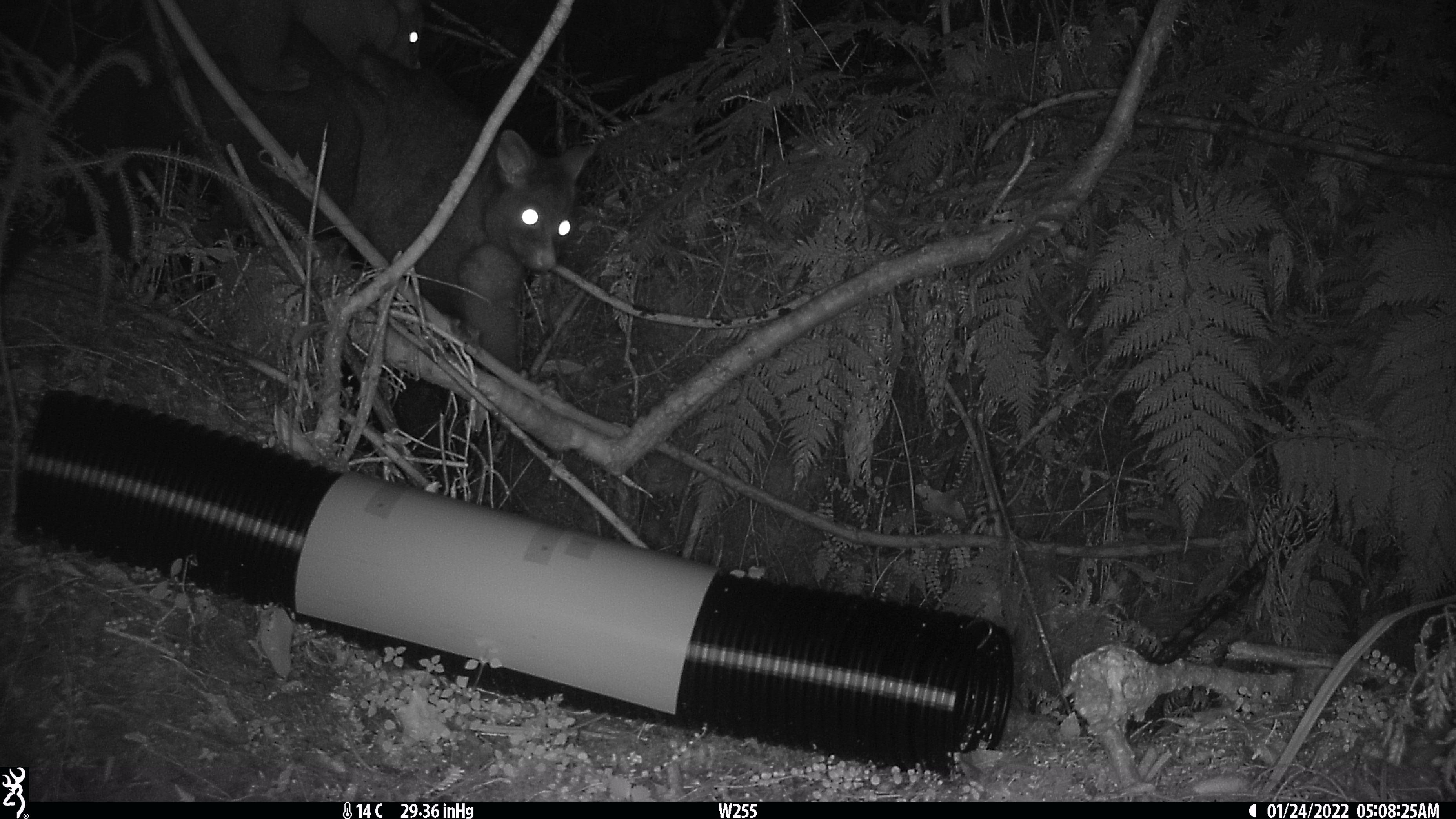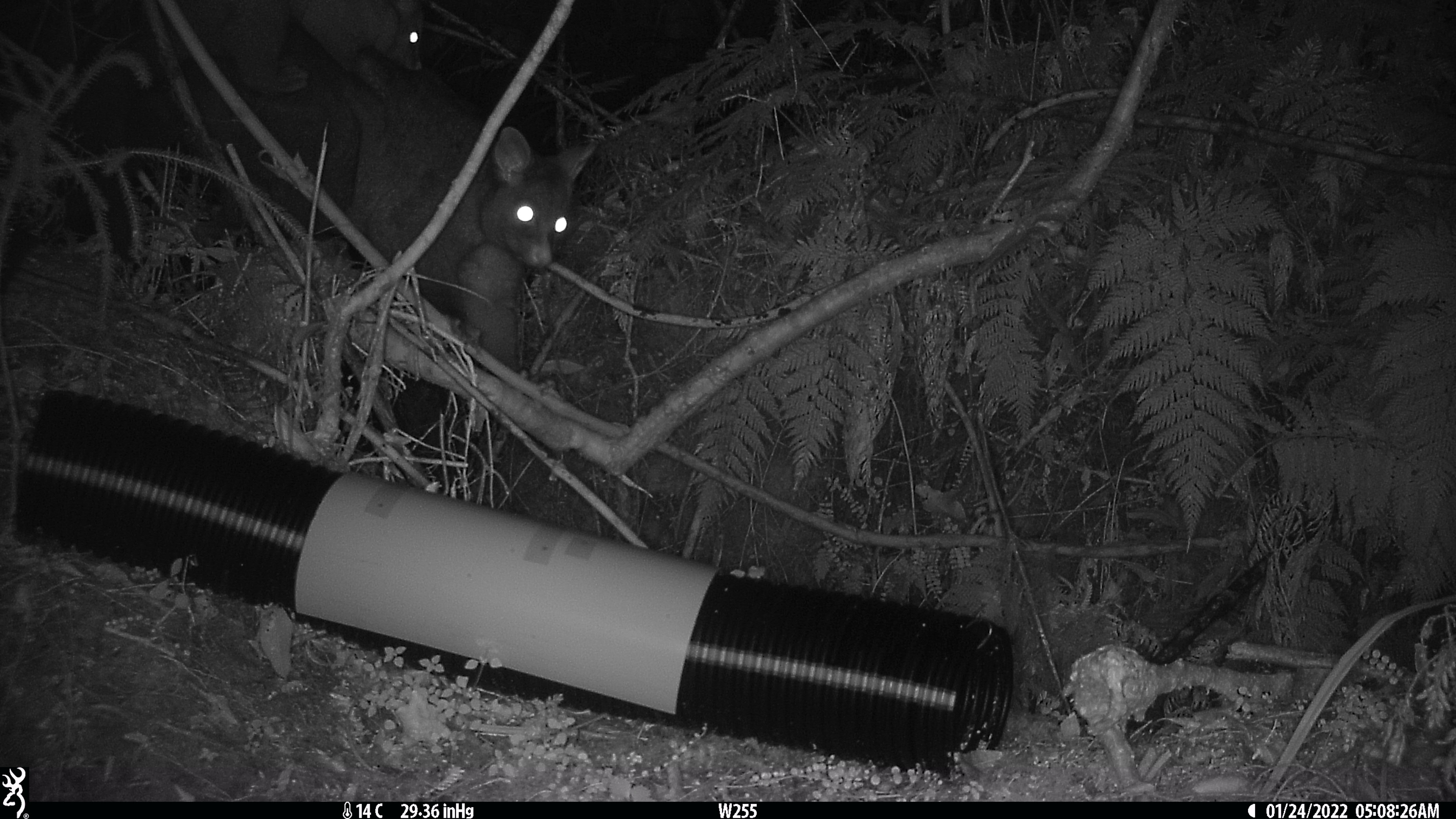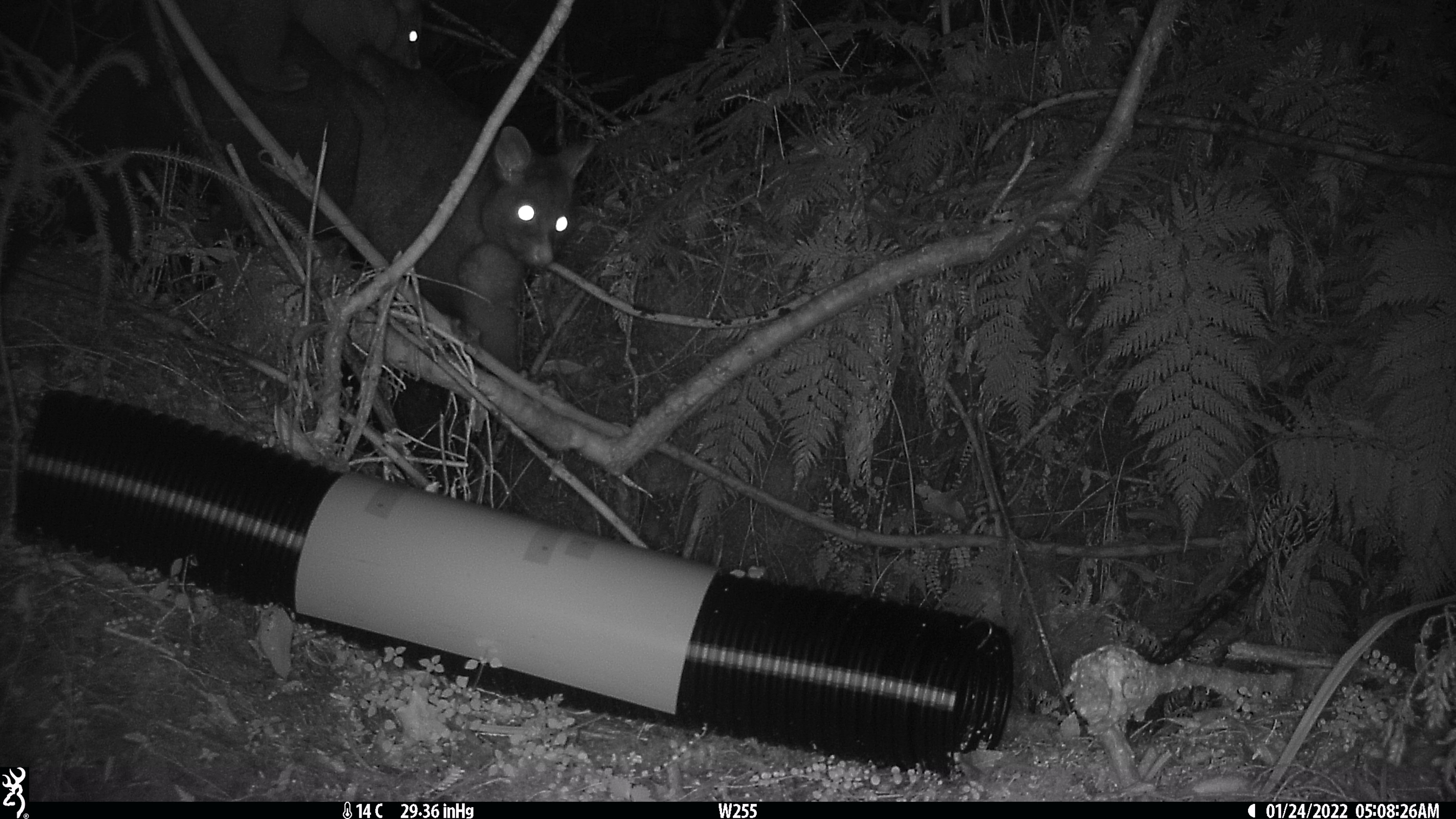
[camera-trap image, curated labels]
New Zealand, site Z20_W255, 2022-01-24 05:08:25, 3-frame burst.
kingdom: Animalia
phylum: Chordata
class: Mammalia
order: Diprotodontia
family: Phalangeridae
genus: Trichosurus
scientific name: Trichosurus vulpecula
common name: common brushtail possum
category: possum